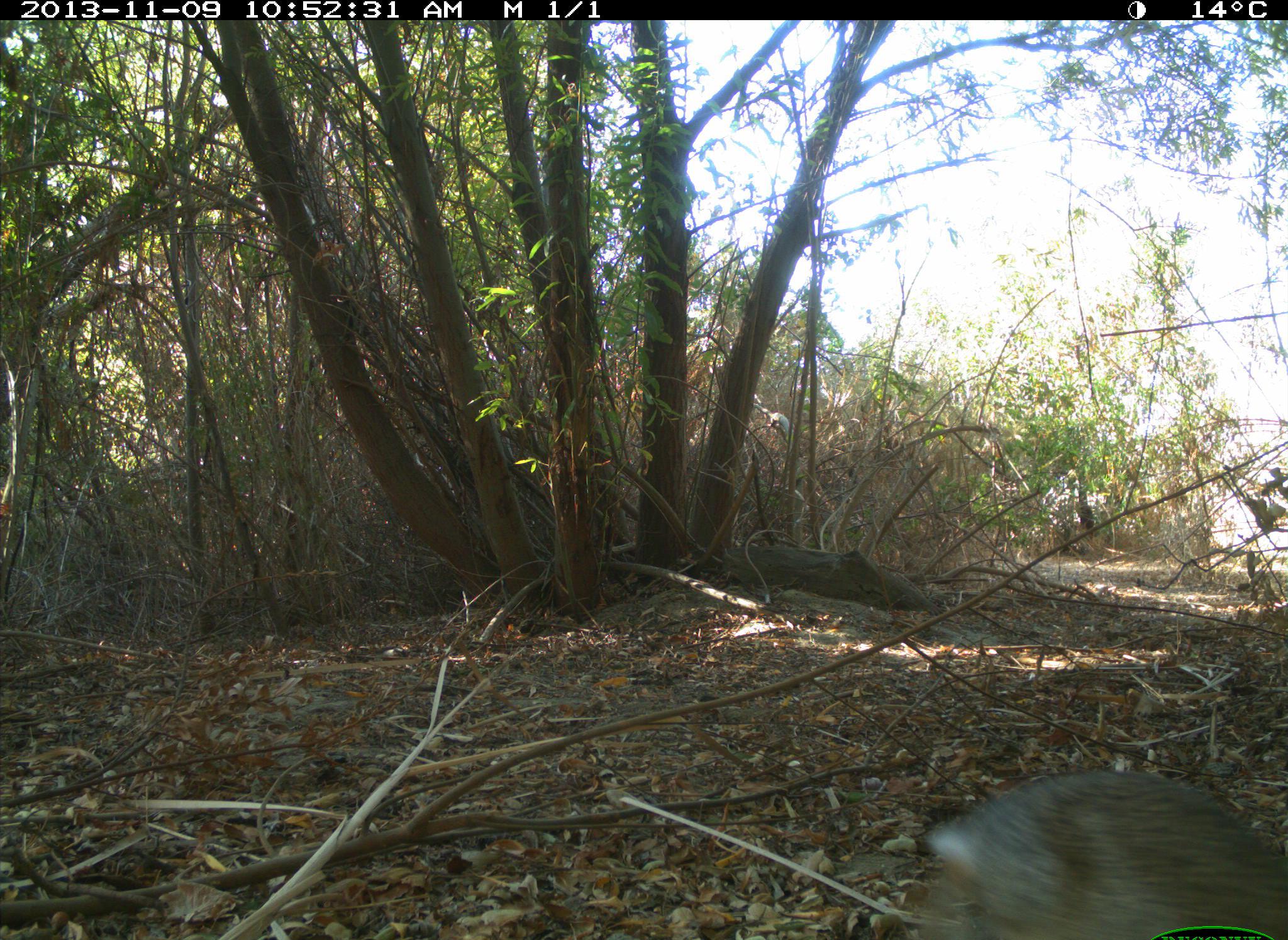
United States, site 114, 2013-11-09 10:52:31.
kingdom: Animalia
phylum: Chordata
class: Mammalia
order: Lagomorpha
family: Leporidae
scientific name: Leporidae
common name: rabbits and hares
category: rabbit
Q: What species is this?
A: Rabbit (rabbits and hares) (Leporidae).